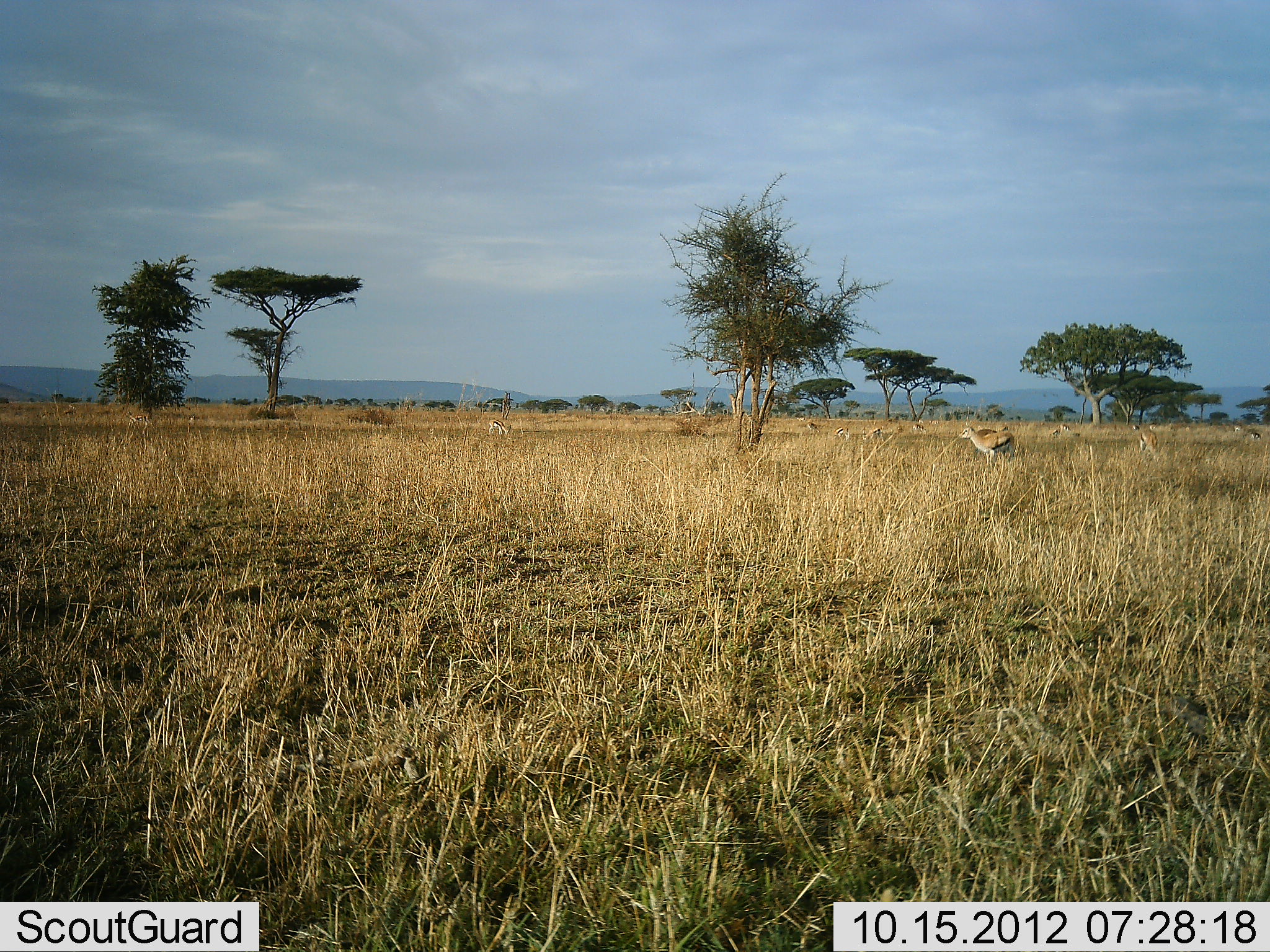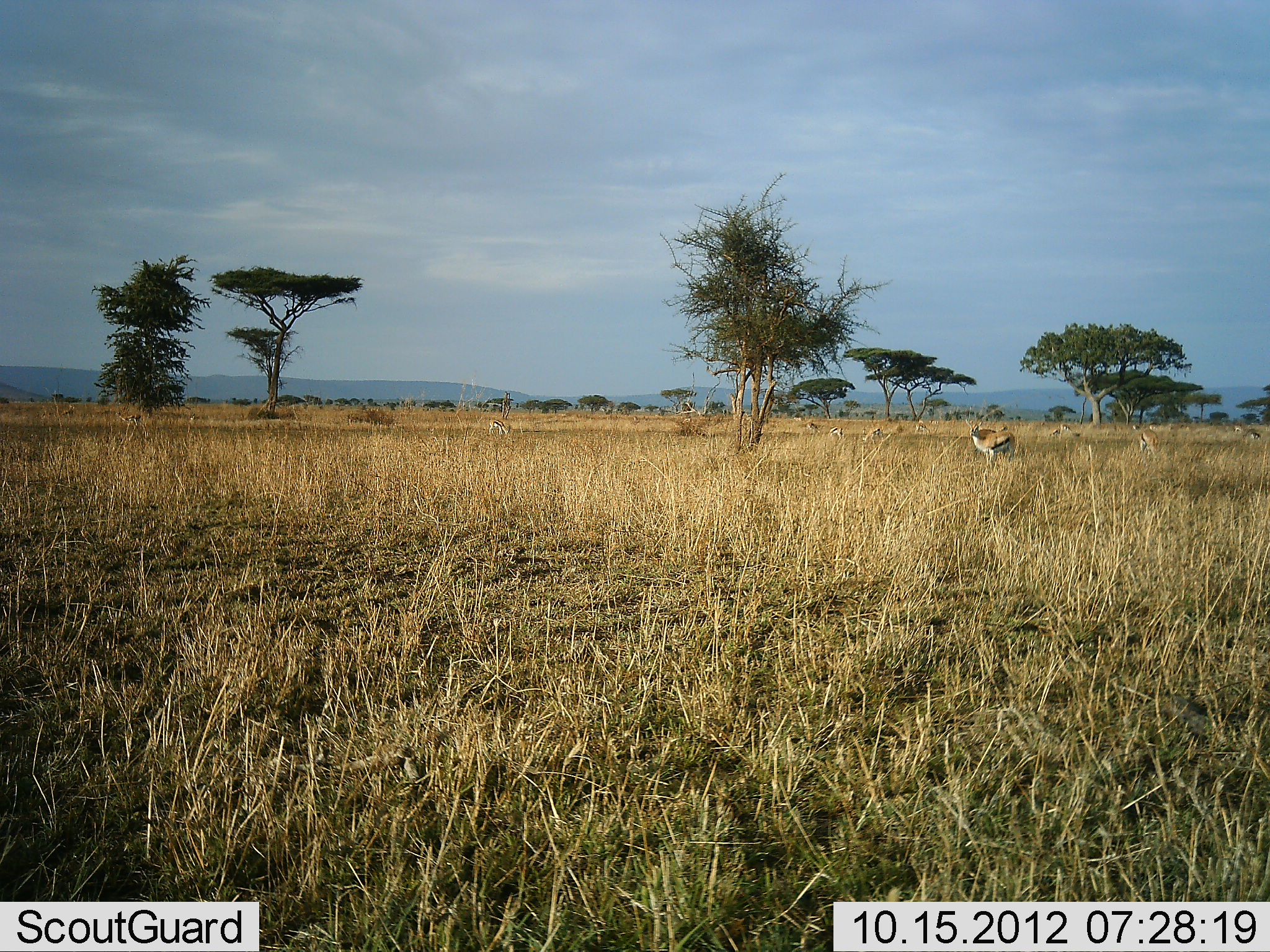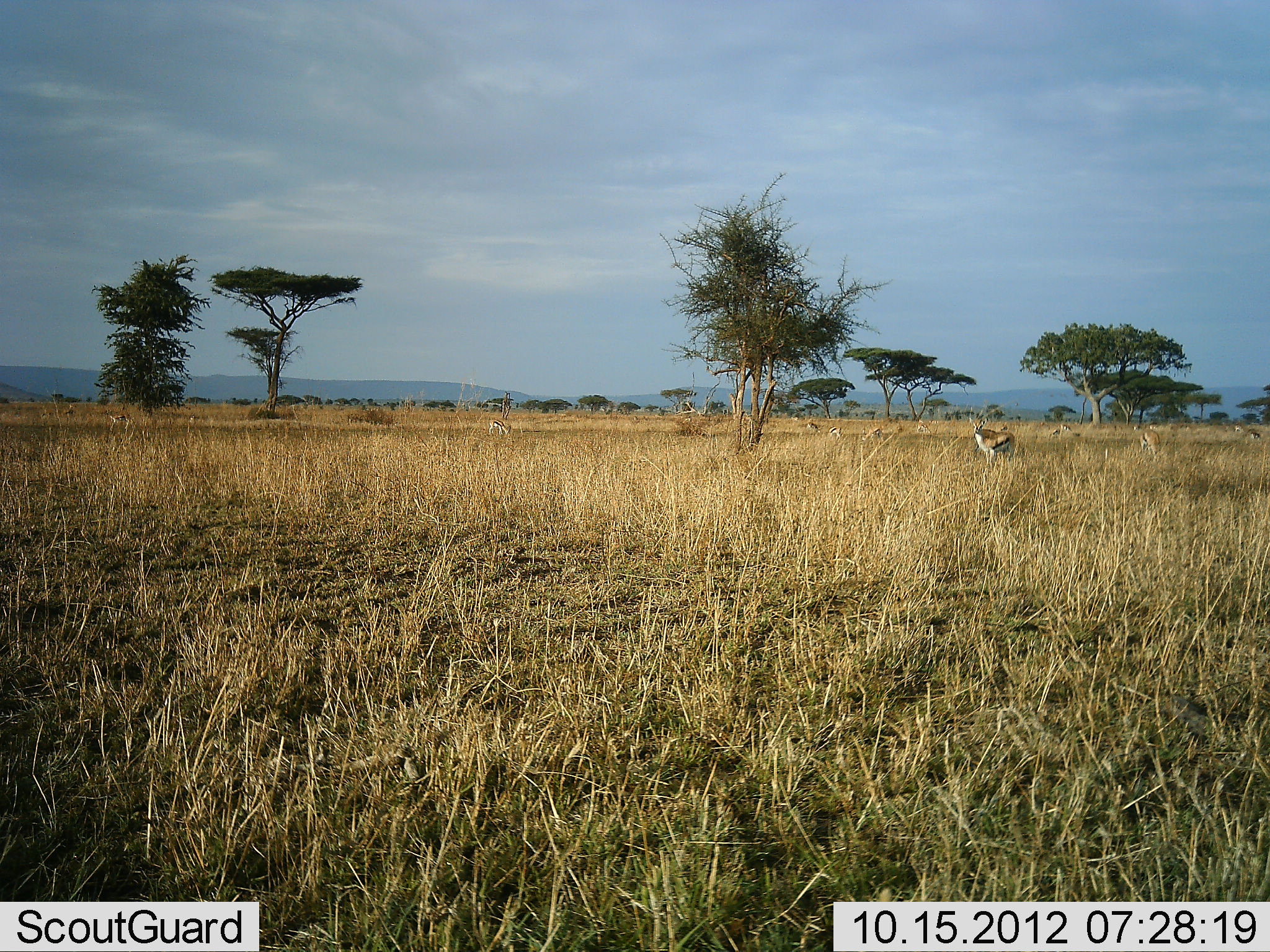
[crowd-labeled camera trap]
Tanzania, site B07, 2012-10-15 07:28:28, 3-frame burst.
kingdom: Animalia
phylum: Chordata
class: Mammalia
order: Artiodactyla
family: Bovidae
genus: Eudorcas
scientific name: Eudorcas thomsonii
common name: thomson's gazelle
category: gazellethomsons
Gazellethomsons (thomson's gazelle) (Eudorcas thomsonii), count 10. Behavior (volunteer vote fractions): standing 90%, resting 0%, moving 20%, interacting 0%. Young present (vote fraction): 0%. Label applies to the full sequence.